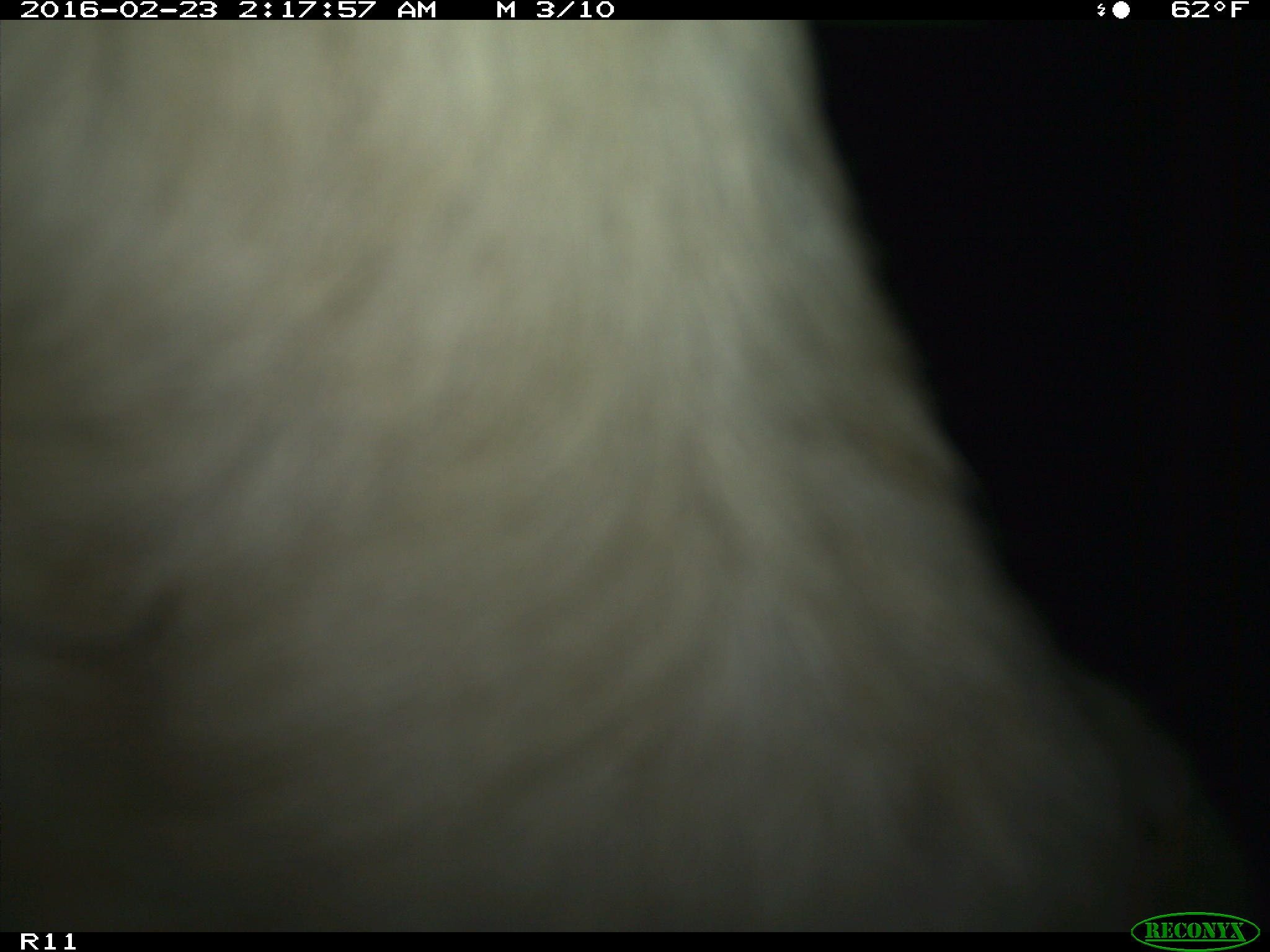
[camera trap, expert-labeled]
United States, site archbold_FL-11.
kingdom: Animalia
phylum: Chordata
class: Mammalia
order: Artiodactyla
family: Bovidae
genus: Bos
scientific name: Bos taurus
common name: domestic cow